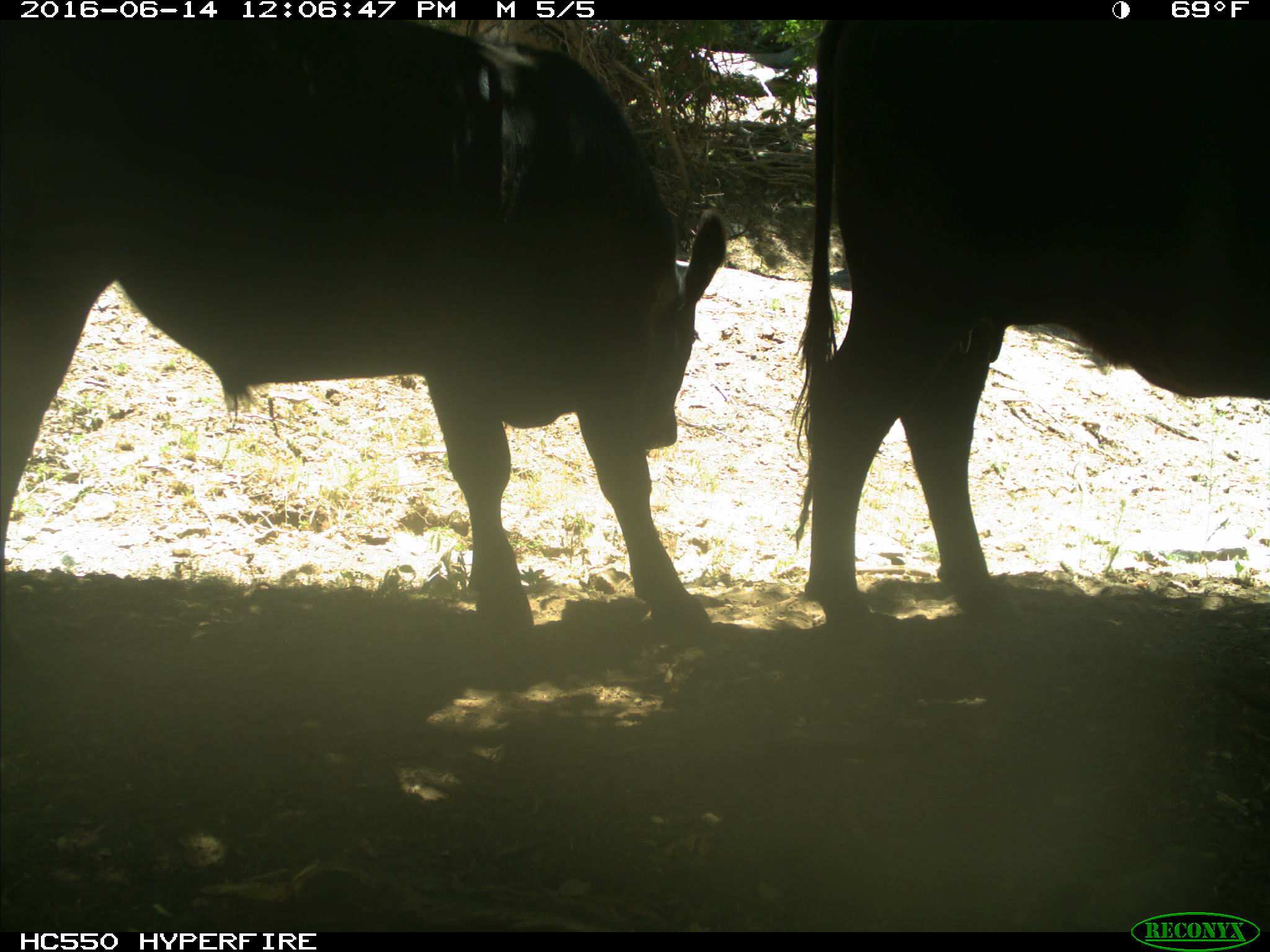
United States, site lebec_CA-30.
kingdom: Animalia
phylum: Chordata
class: Mammalia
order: Artiodactyla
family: Bovidae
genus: Bos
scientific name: Bos taurus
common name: domestic cow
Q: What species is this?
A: Bos taurus (domestic cow).